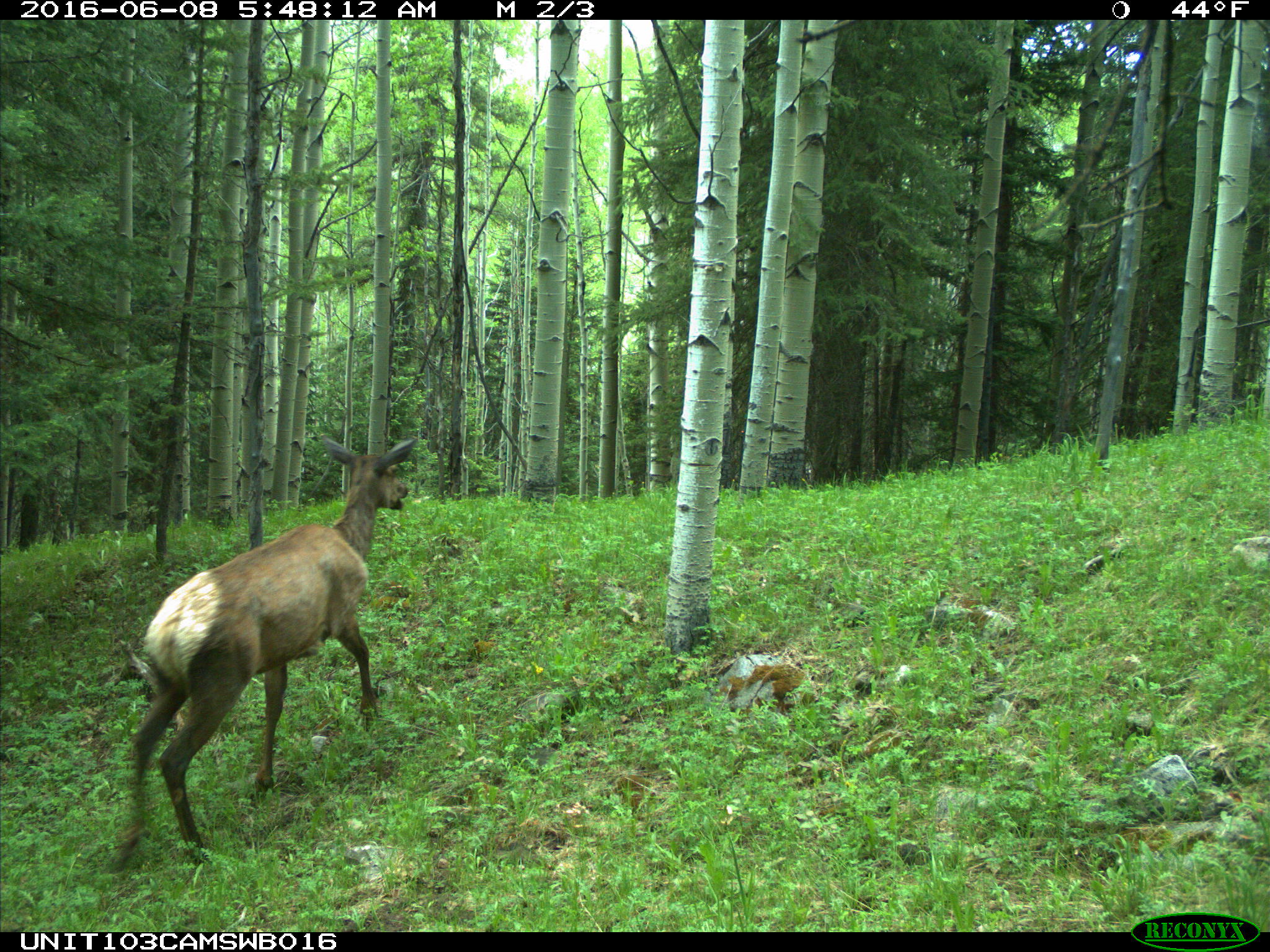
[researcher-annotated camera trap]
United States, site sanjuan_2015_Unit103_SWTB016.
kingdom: Animalia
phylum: Chordata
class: Mammalia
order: Artiodactyla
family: Cervidae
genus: Cervus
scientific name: Cervus elaphus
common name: red deer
Cervus elaphus (red deer).